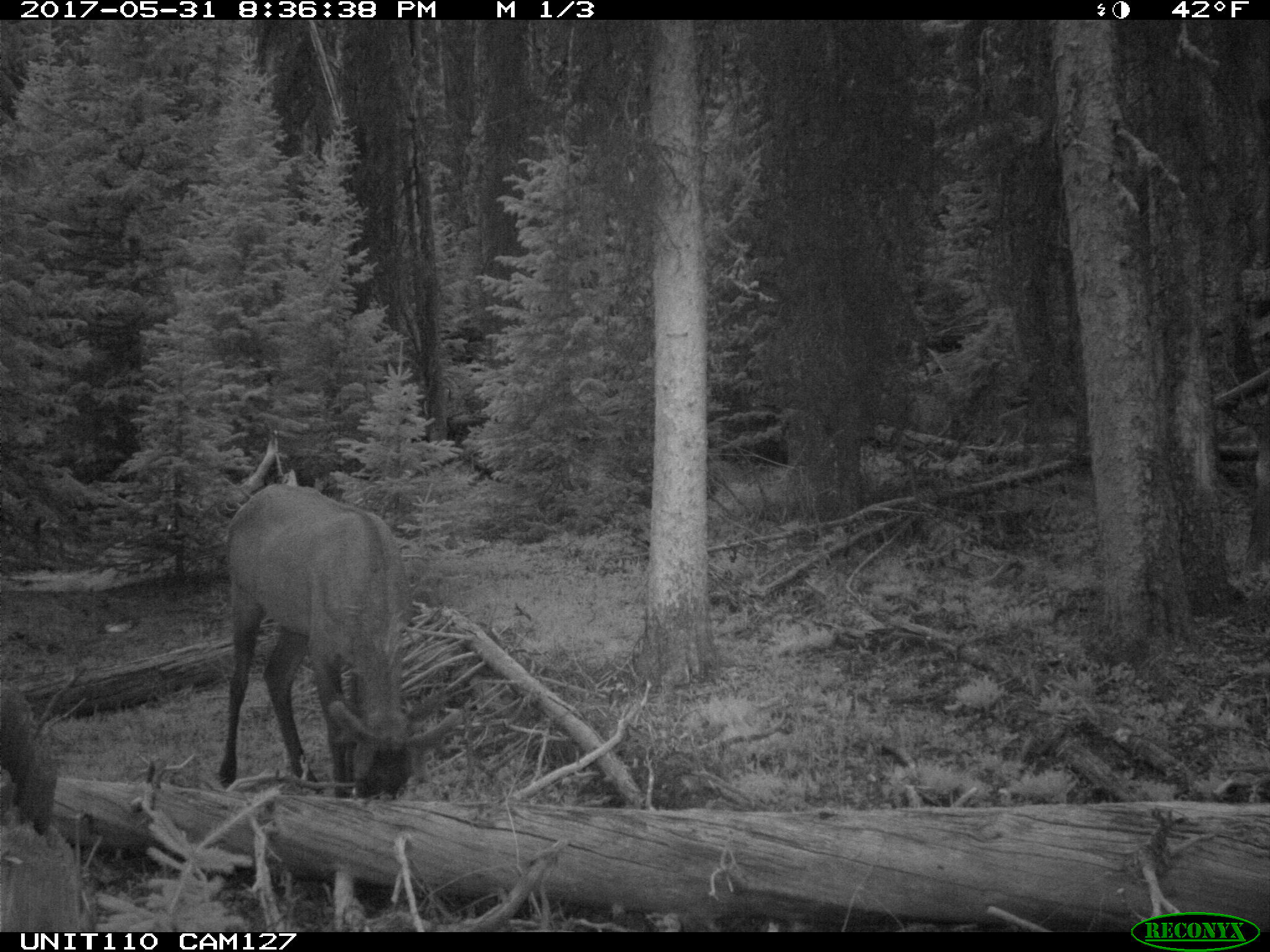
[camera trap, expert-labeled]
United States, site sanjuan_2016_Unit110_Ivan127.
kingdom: Animalia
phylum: Chordata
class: Mammalia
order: Artiodactyla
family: Cervidae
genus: Cervus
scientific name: Cervus elaphus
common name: red deer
Cervus elaphus (red deer).